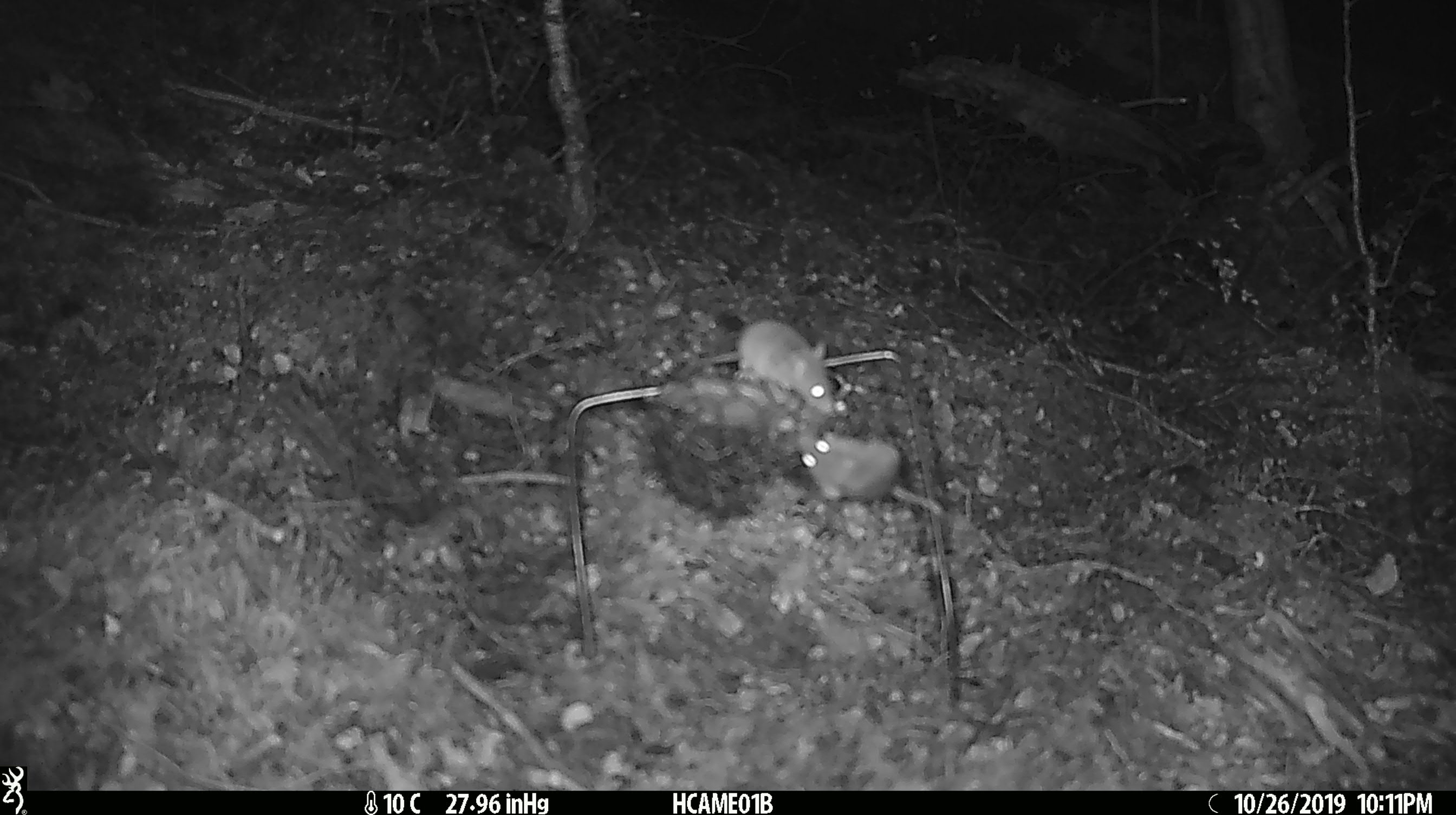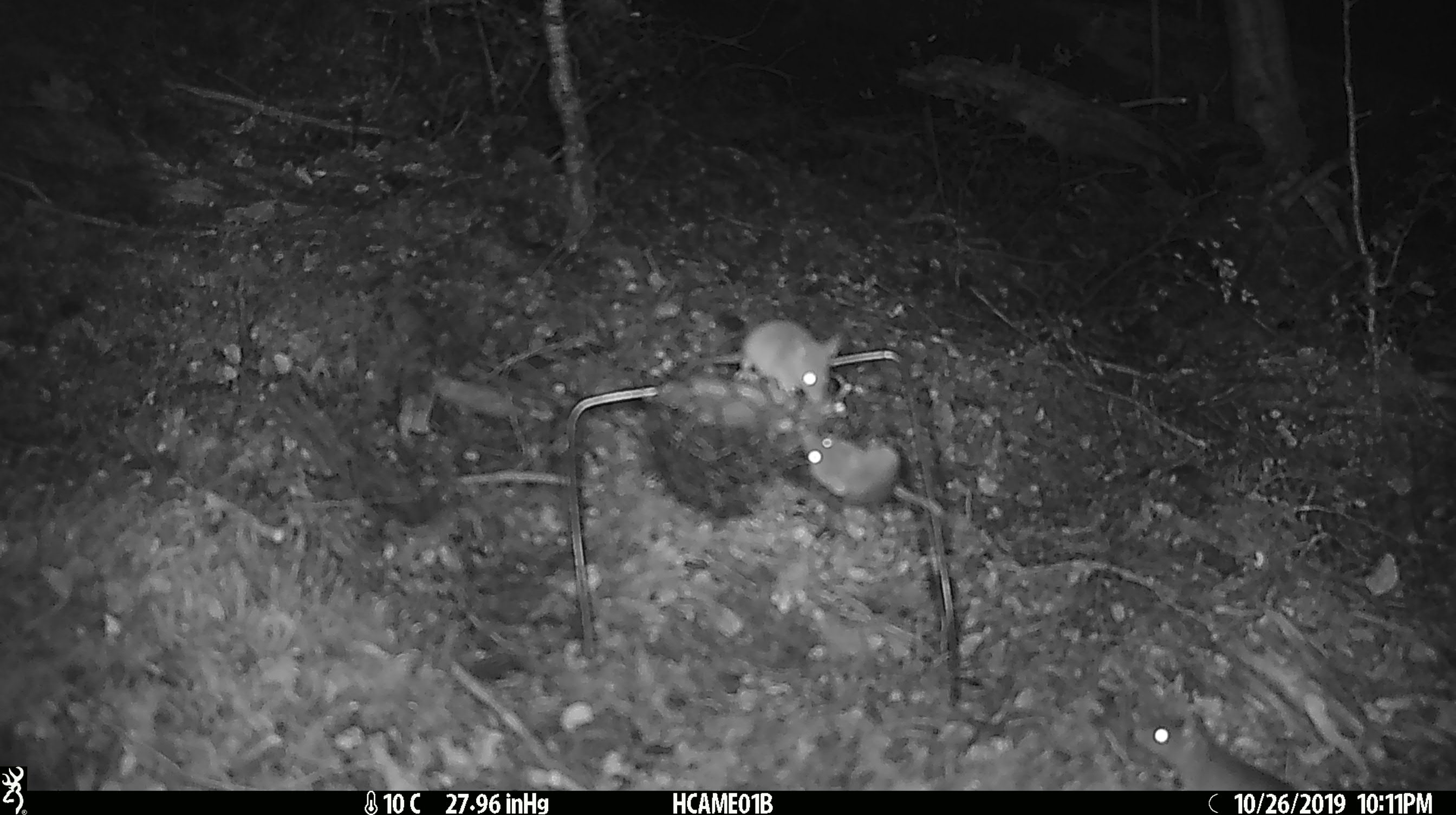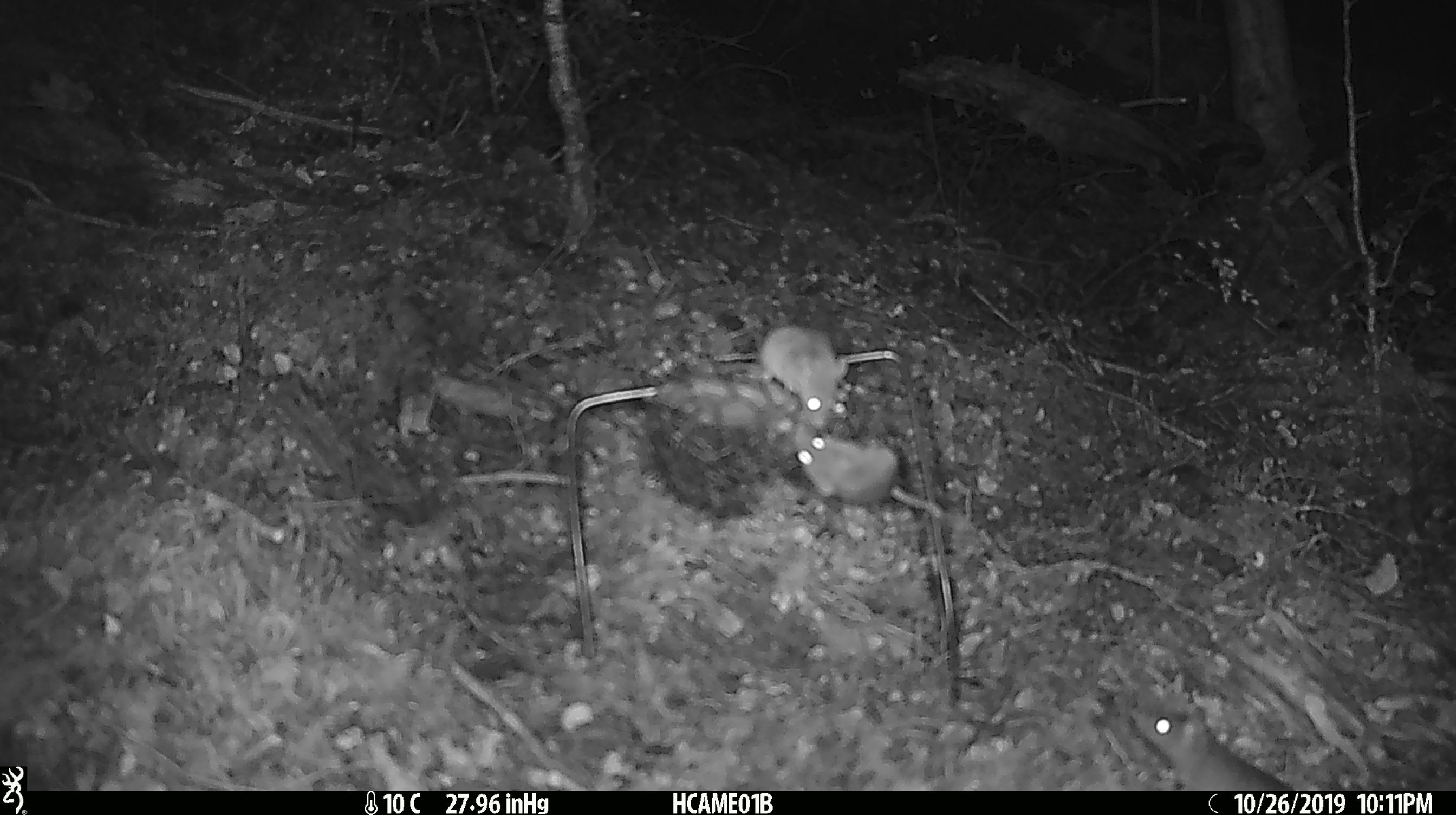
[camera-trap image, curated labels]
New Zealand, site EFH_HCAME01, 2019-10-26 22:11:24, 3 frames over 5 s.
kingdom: Animalia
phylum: Chordata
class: Mammalia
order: Rodentia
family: Muridae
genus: Mus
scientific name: Mus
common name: mouse